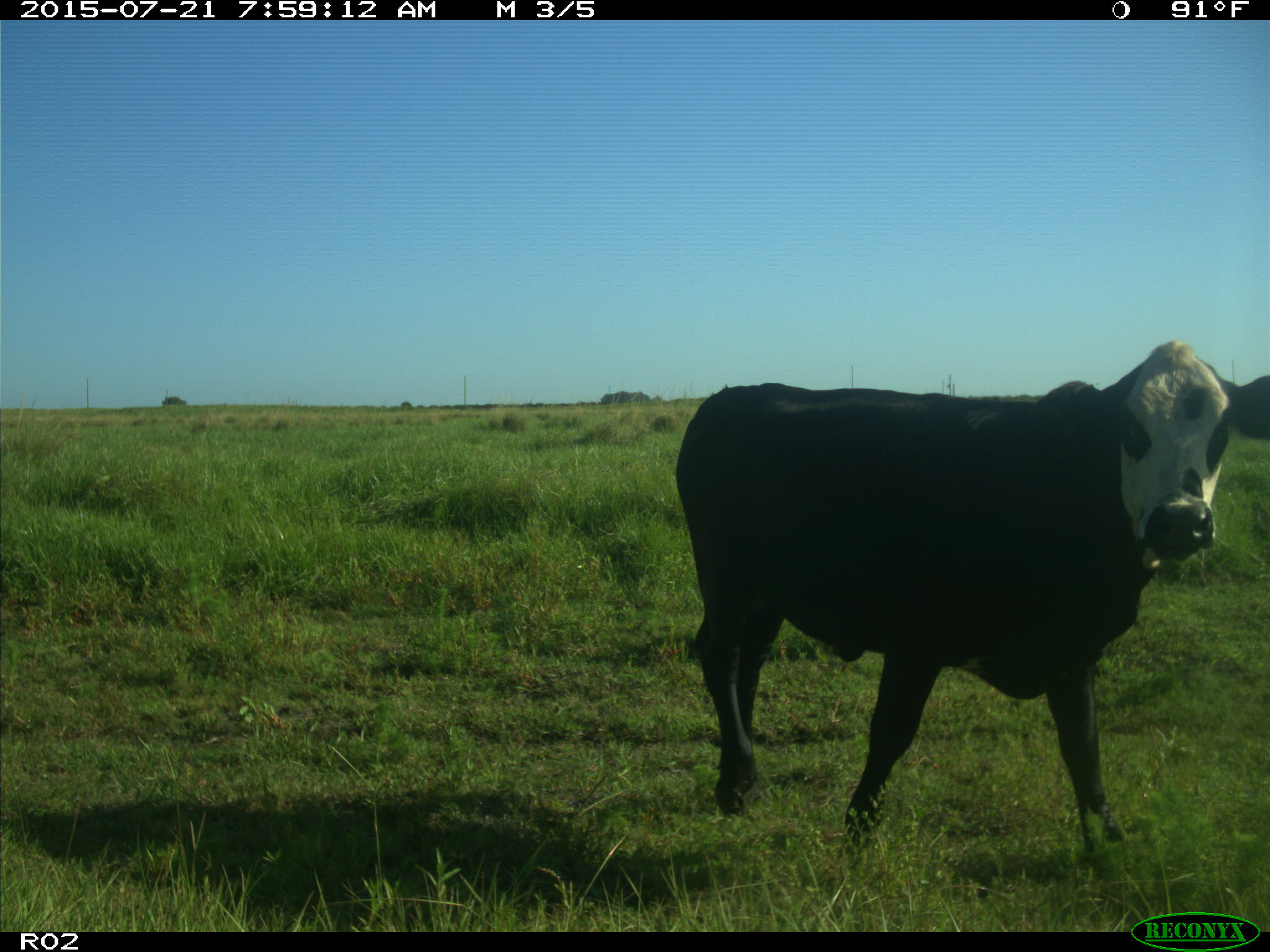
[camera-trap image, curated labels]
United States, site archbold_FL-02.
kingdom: Animalia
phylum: Chordata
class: Mammalia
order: Artiodactyla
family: Bovidae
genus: Bos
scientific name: Bos taurus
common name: domestic cow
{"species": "Bos taurus (domestic cow)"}